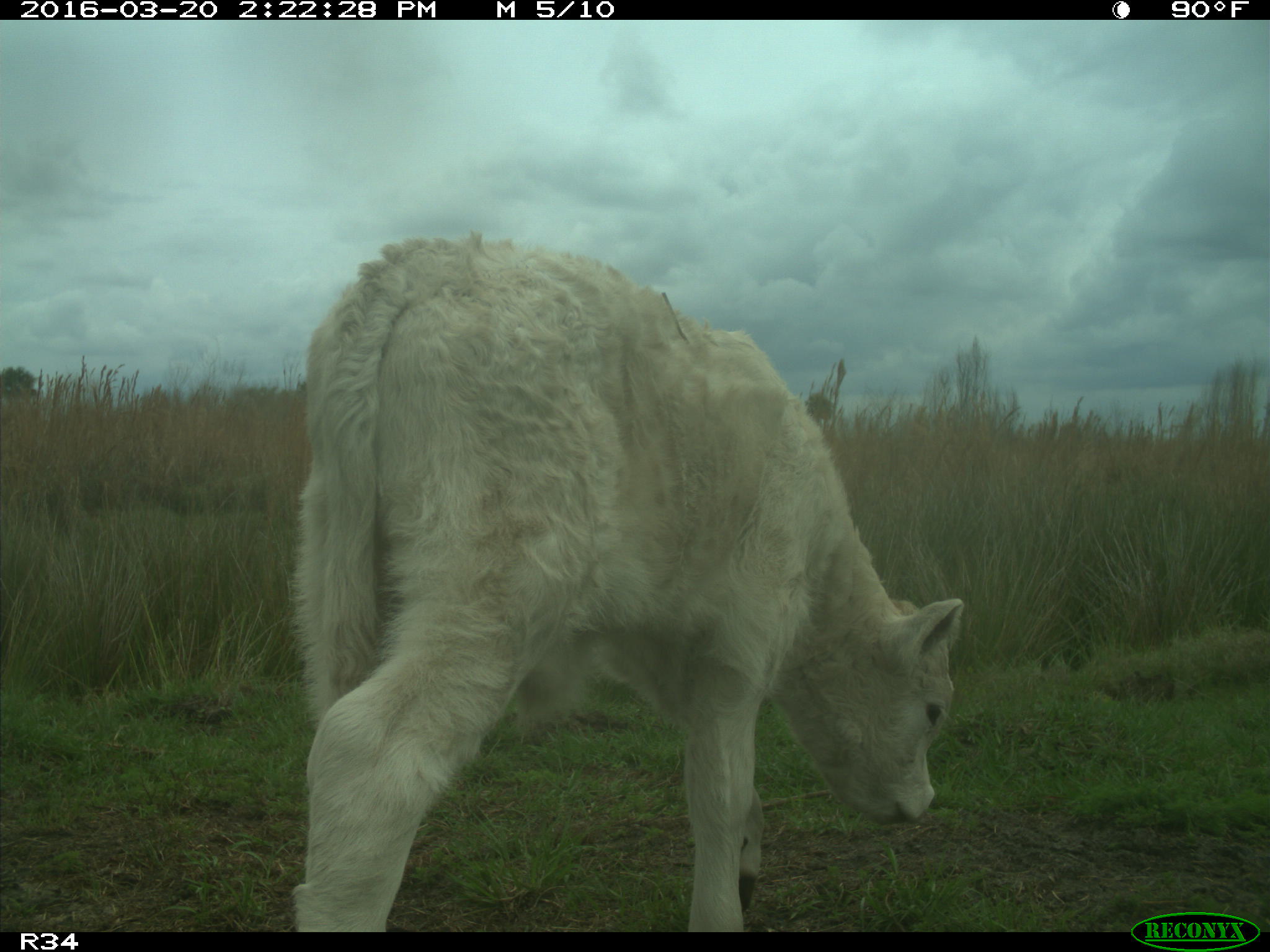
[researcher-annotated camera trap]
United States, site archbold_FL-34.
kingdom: Animalia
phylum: Chordata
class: Mammalia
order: Artiodactyla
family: Bovidae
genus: Bos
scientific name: Bos taurus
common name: domestic cow